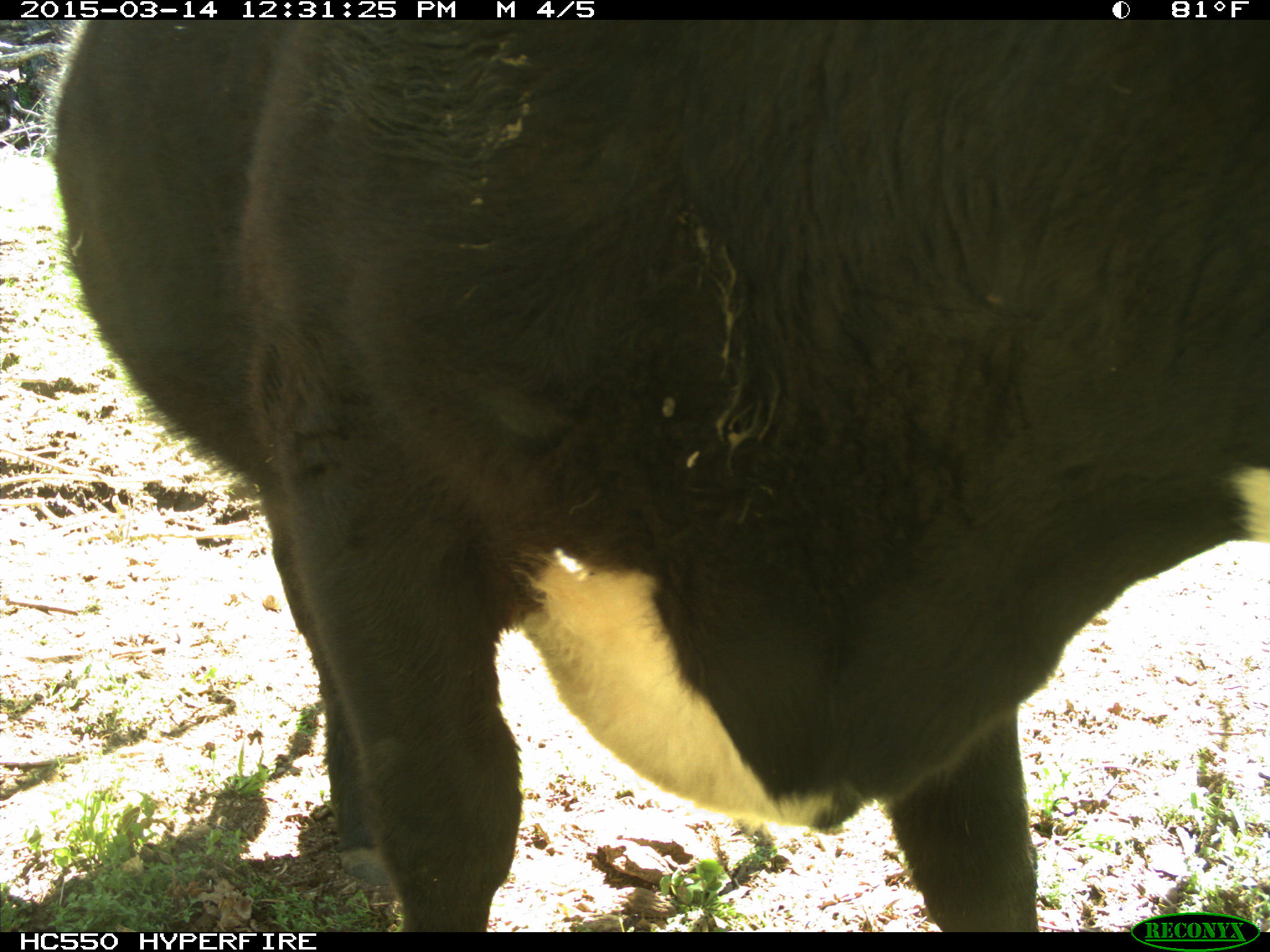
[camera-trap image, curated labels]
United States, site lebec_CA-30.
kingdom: Animalia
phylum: Chordata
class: Mammalia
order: Artiodactyla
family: Bovidae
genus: Bos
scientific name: Bos taurus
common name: domestic cow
Bos taurus (domestic cow).